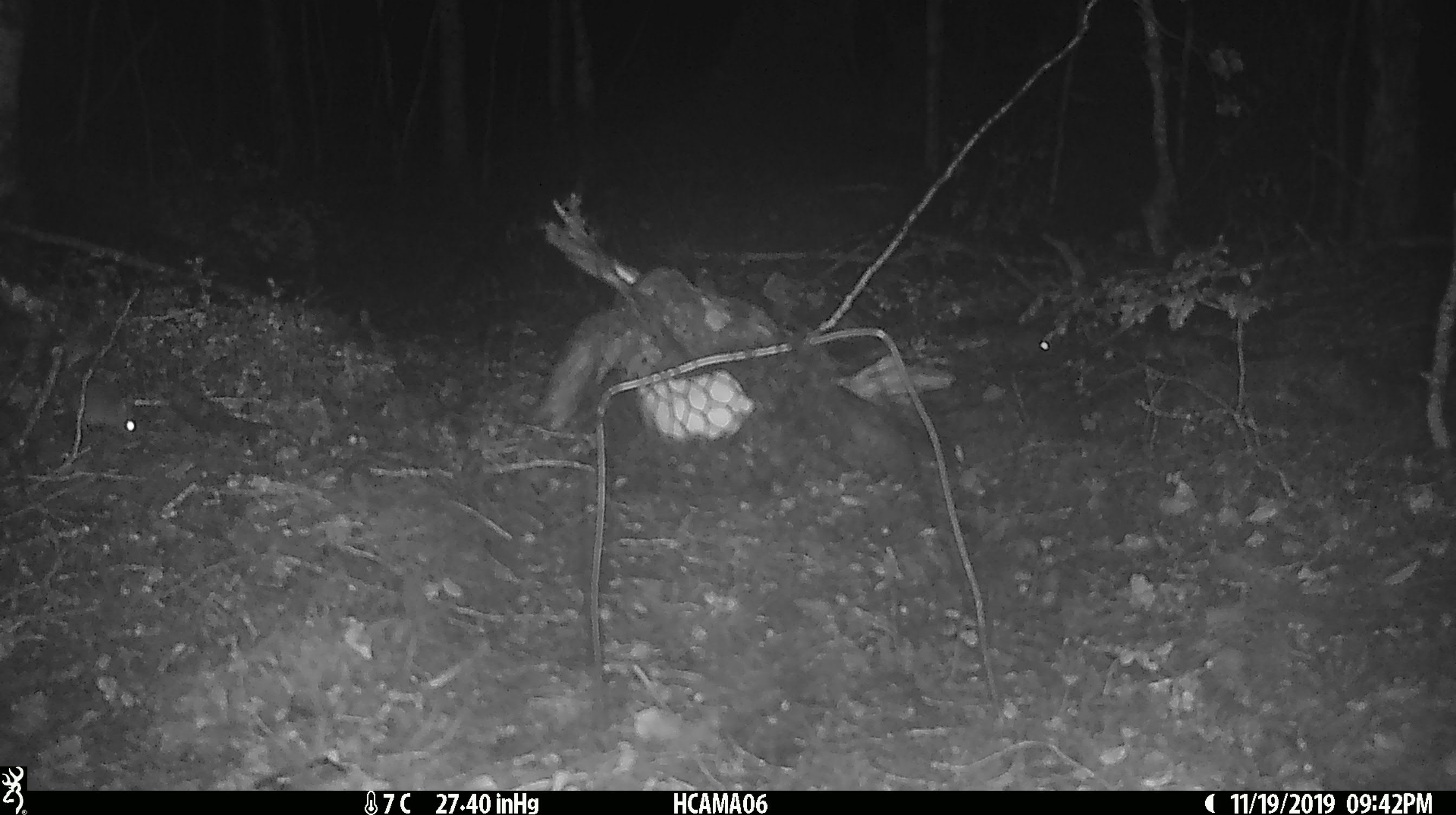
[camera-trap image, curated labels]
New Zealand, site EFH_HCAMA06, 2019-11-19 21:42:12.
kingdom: Animalia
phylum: Chordata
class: Mammalia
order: Rodentia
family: Muridae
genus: Mus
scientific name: Mus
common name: mouse